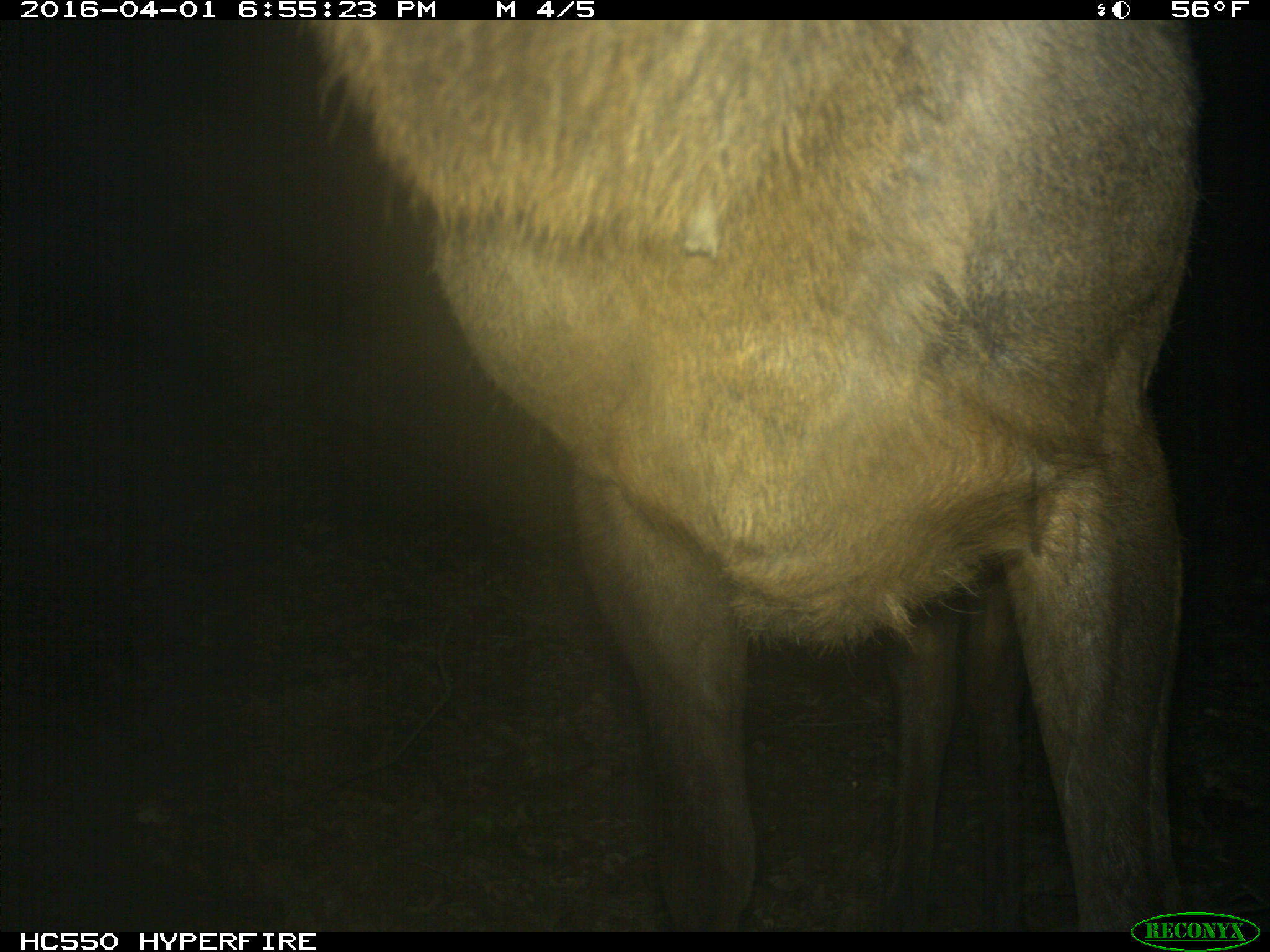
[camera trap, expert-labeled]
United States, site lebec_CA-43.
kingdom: Animalia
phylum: Chordata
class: Mammalia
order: Artiodactyla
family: Cervidae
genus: Cervus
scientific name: Cervus canadensis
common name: elk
Cervus canadensis (elk).